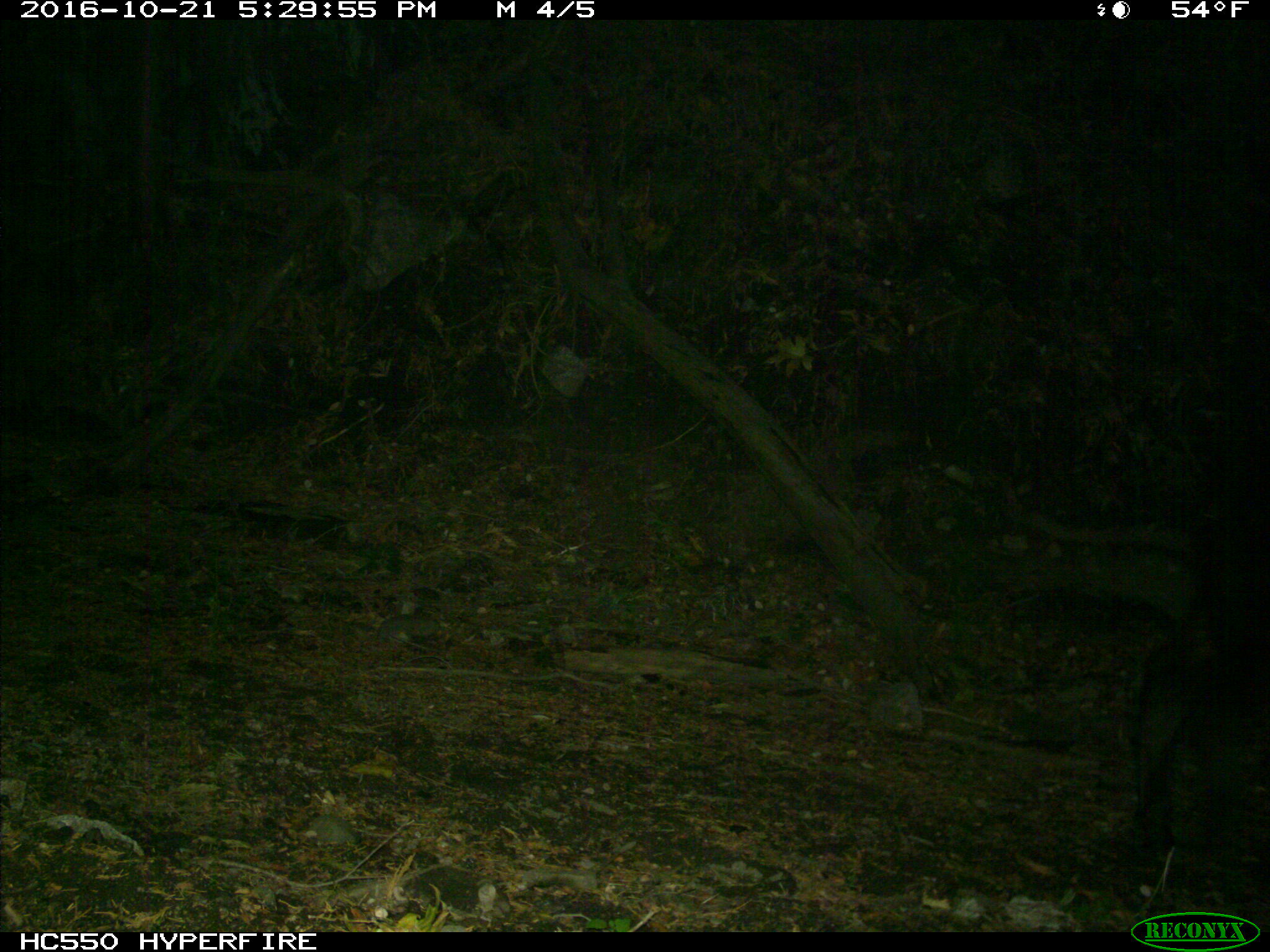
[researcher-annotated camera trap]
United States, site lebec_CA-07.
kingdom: Animalia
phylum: Chordata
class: Mammalia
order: Artiodactyla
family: Bovidae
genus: Bos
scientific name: Bos taurus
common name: domestic cow